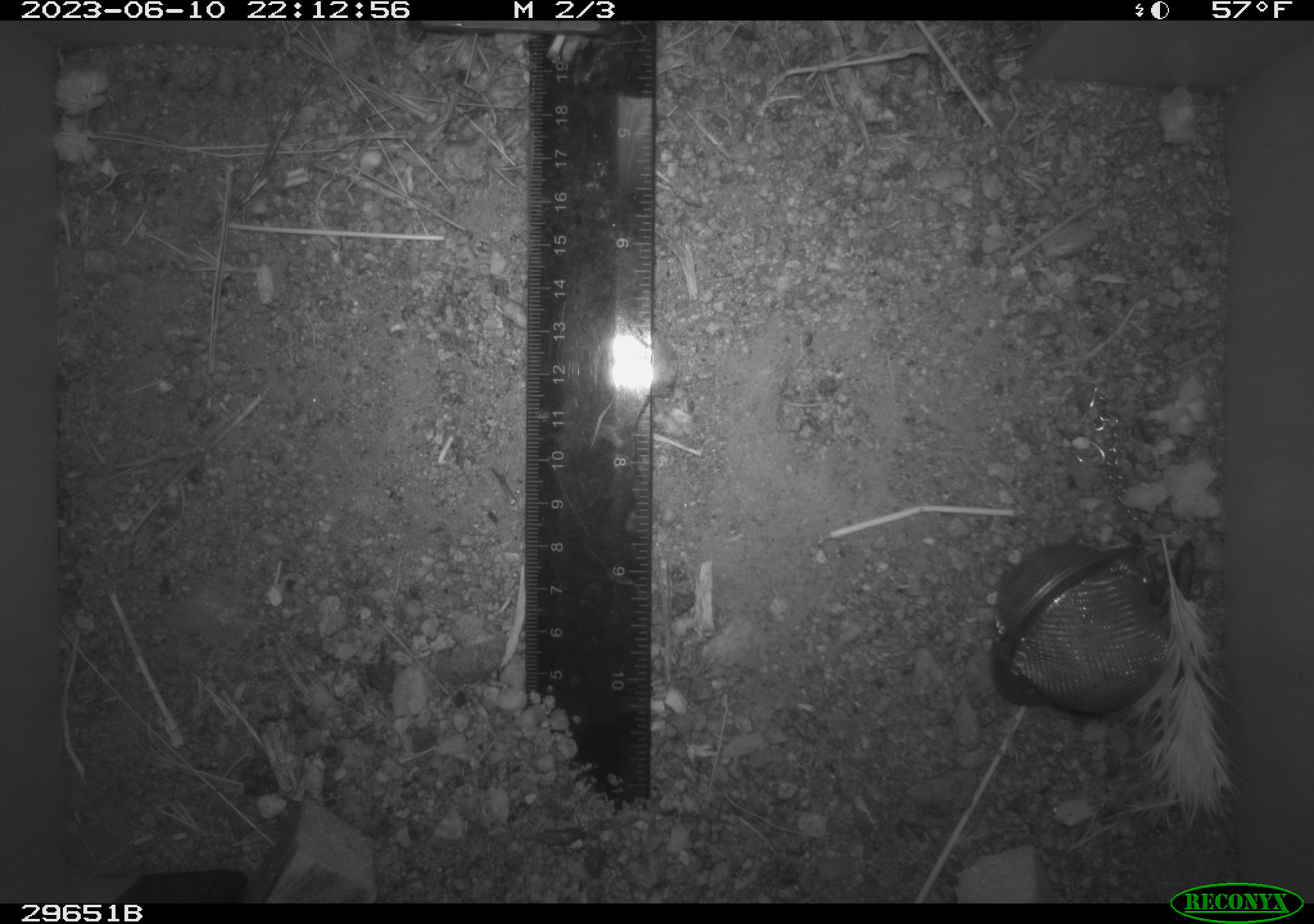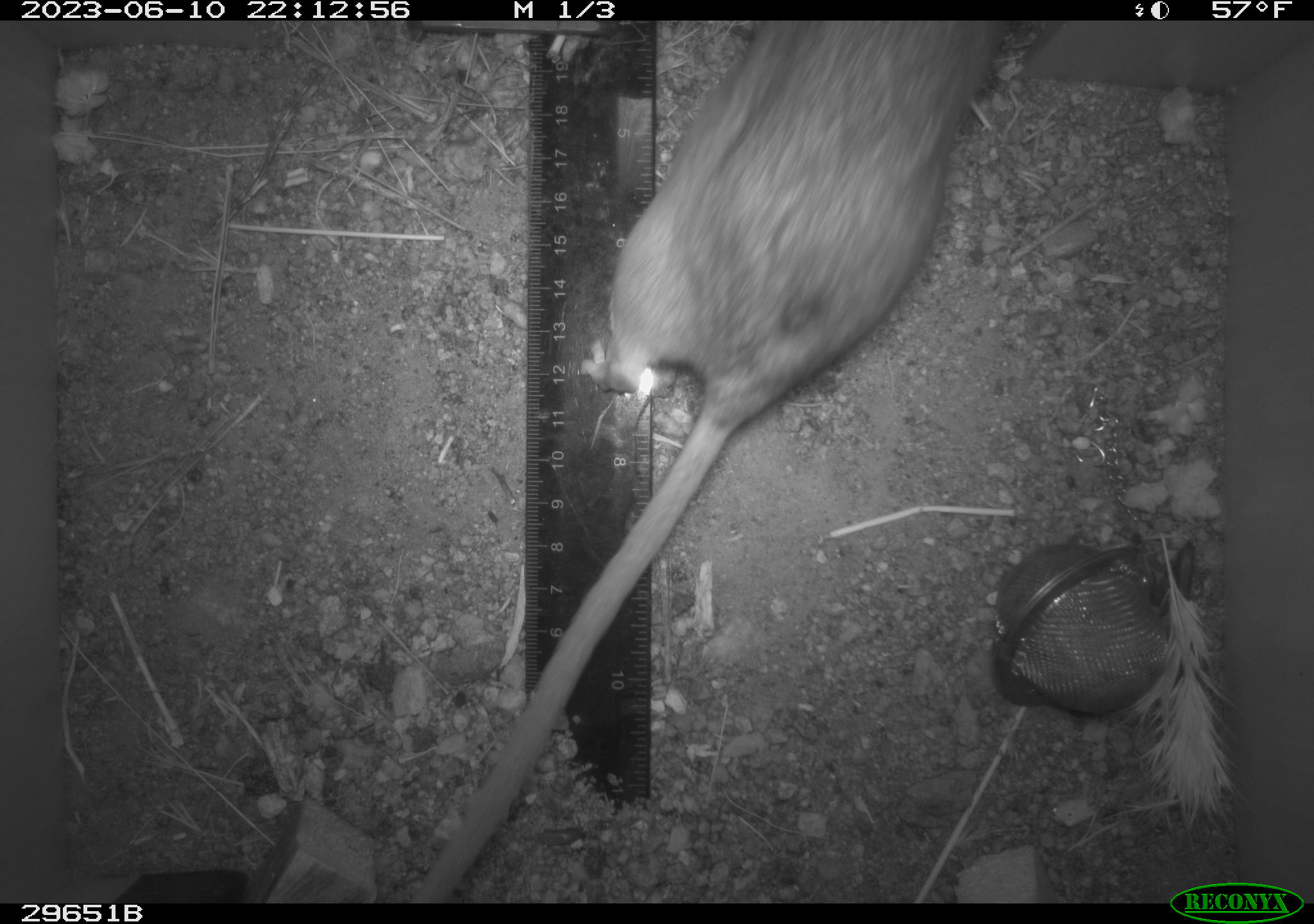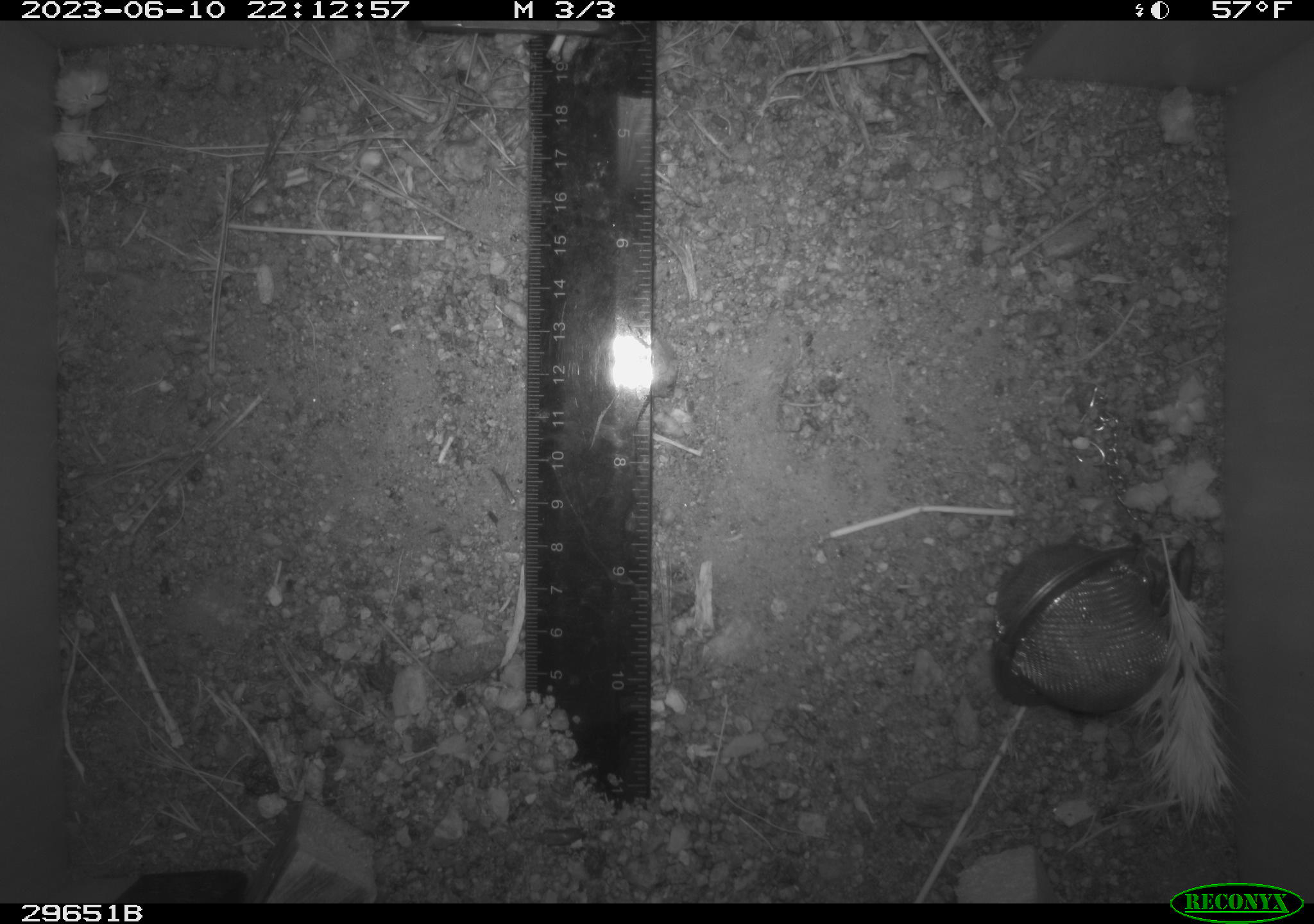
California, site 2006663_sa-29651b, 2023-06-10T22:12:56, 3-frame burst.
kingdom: Animalia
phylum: Chordata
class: Mammalia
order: Rodentia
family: Cricetidae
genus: Neotoma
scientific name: Neotoma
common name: pack rat or woodrat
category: neotoma species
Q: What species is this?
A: Neotoma species (pack rat or woodrat) (Neotoma).